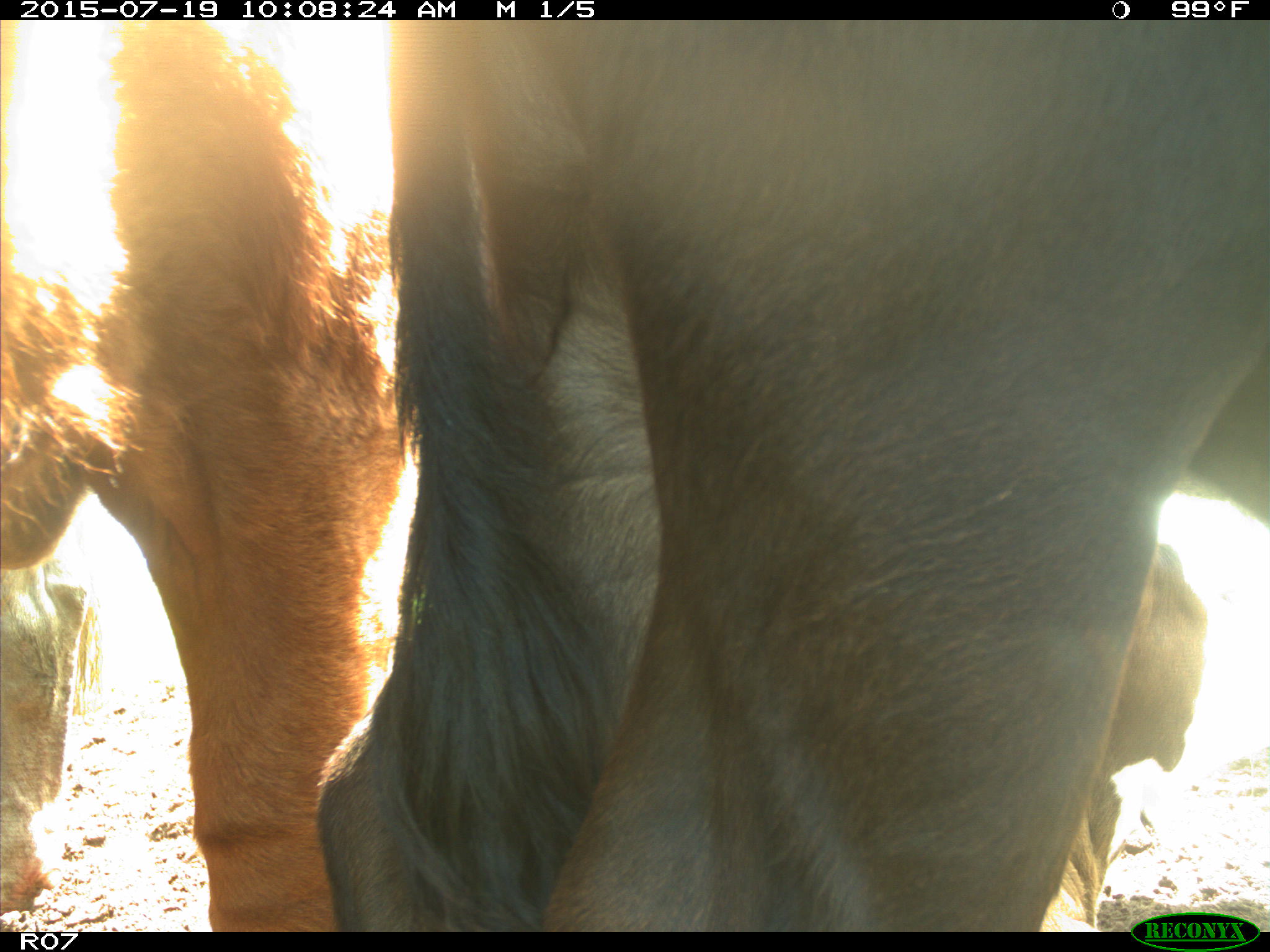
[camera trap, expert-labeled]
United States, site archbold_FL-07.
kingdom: Animalia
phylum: Chordata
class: Mammalia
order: Artiodactyla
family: Bovidae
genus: Bos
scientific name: Bos taurus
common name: domestic cow